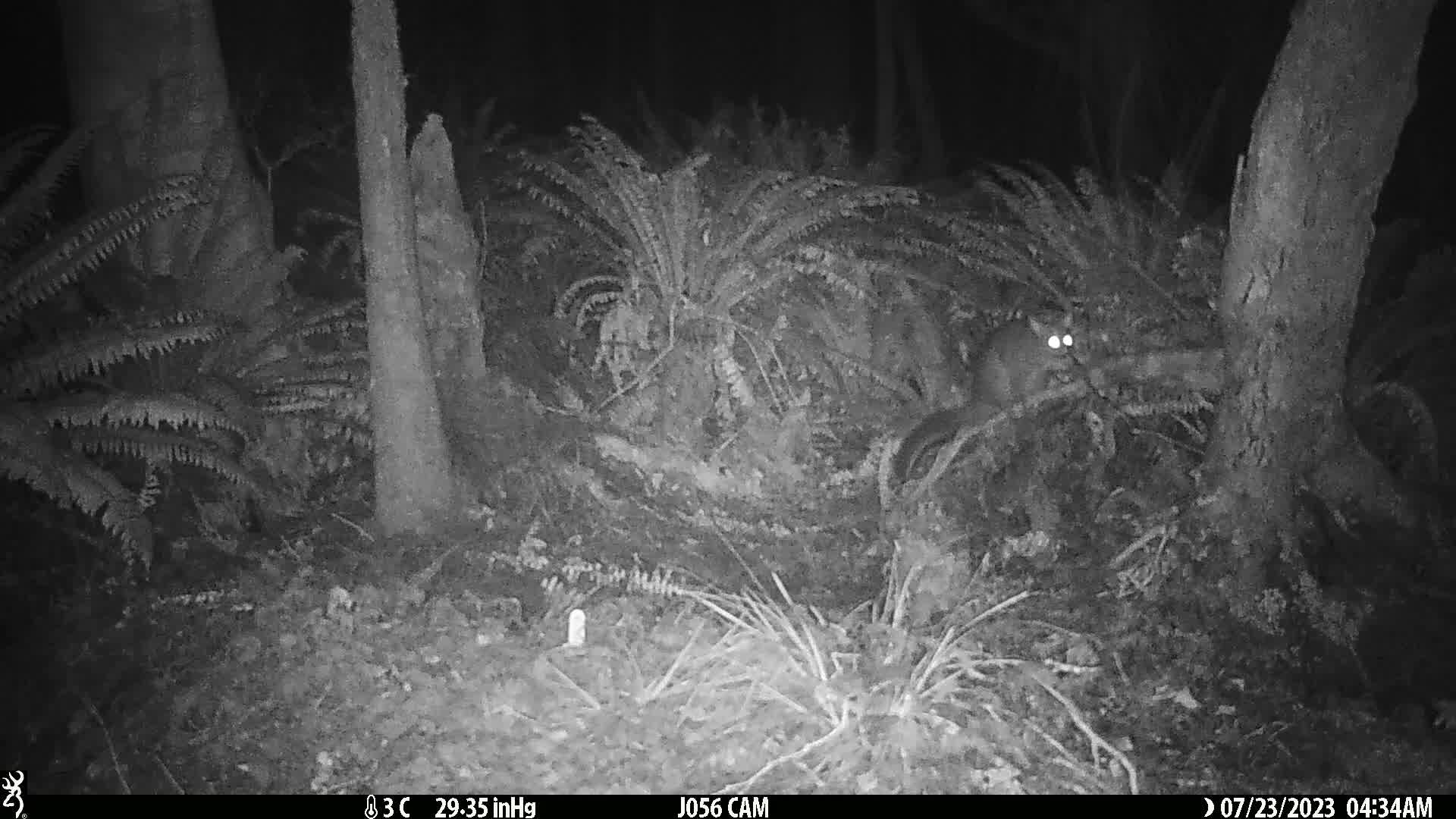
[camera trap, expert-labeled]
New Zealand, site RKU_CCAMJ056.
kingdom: Animalia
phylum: Chordata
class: Mammalia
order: Diprotodontia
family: Phalangeridae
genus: Trichosurus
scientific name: Trichosurus vulpecula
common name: common brushtail possum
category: possum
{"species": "possum (common brushtail possum) (Trichosurus vulpecula)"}